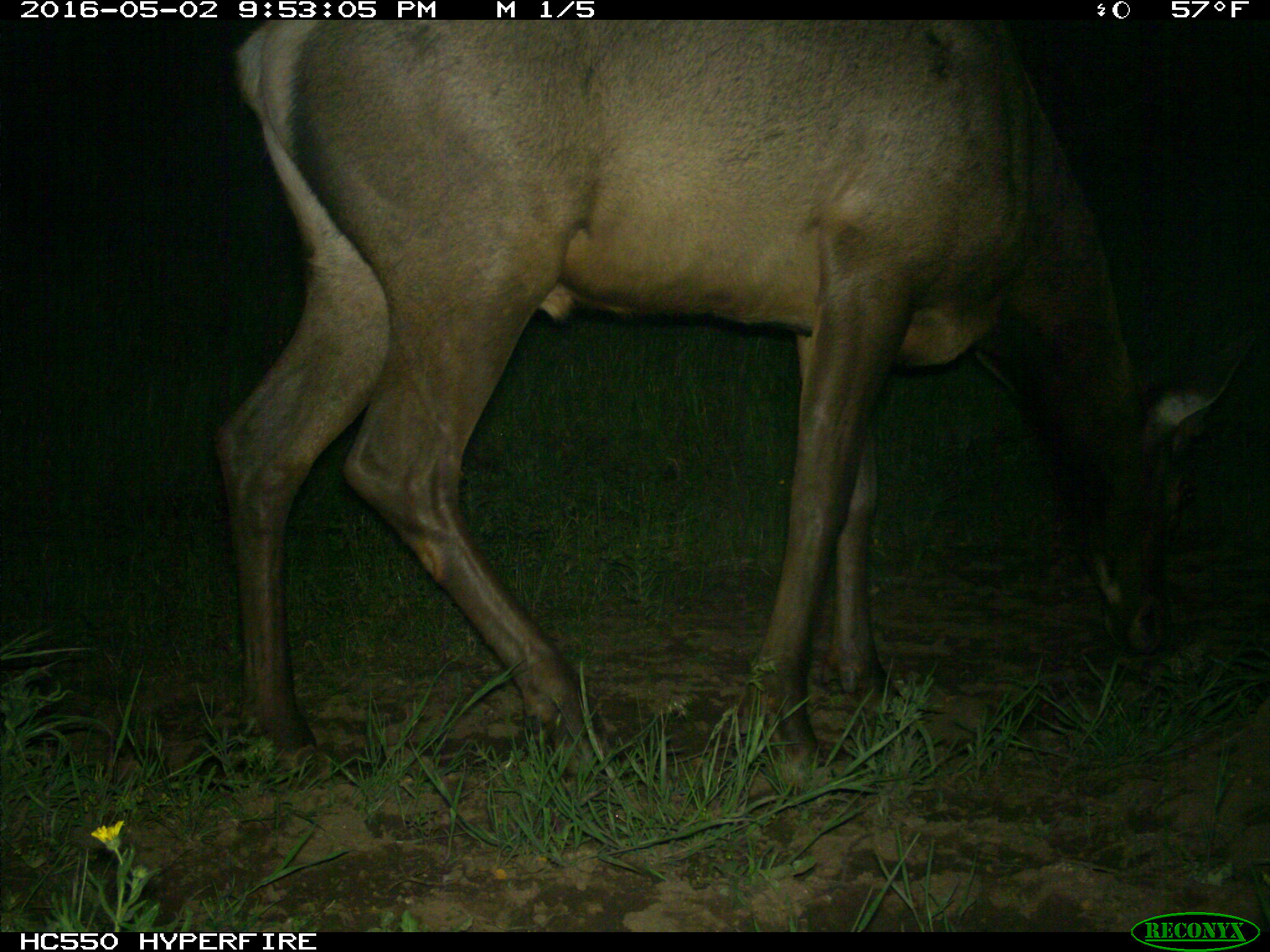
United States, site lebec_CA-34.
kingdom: Animalia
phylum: Chordata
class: Mammalia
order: Artiodactyla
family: Cervidae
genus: Cervus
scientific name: Cervus canadensis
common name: elk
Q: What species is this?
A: Cervus canadensis (elk).